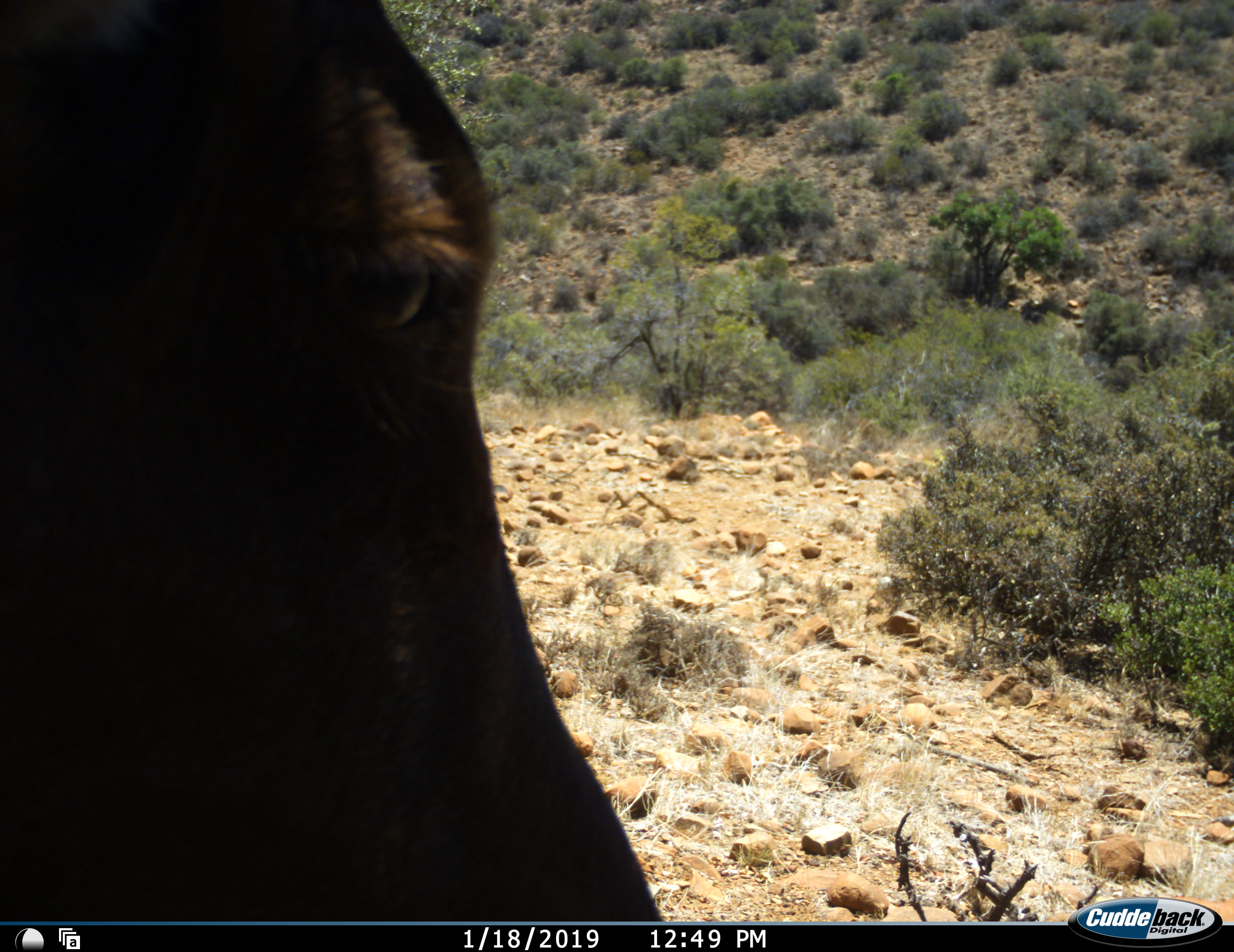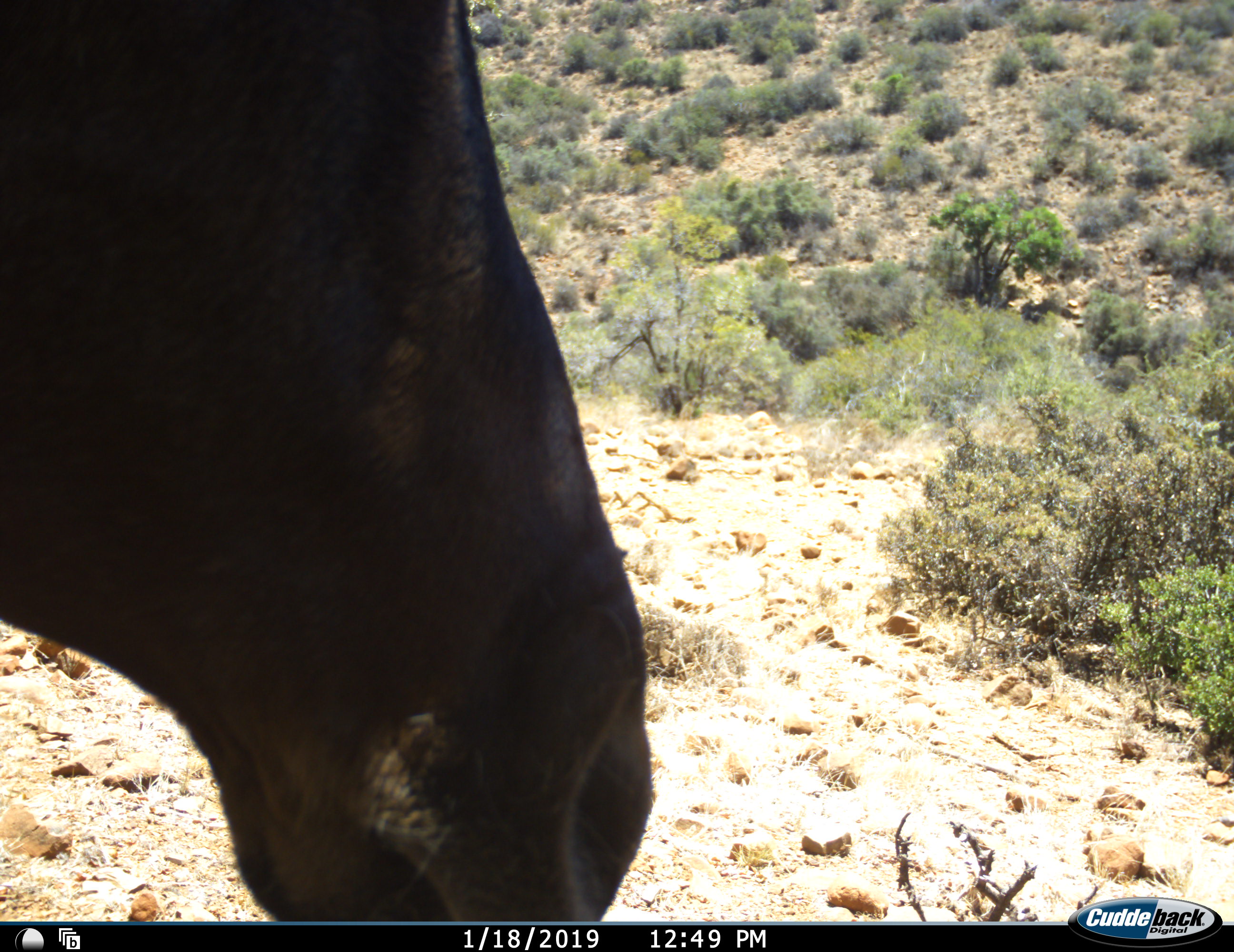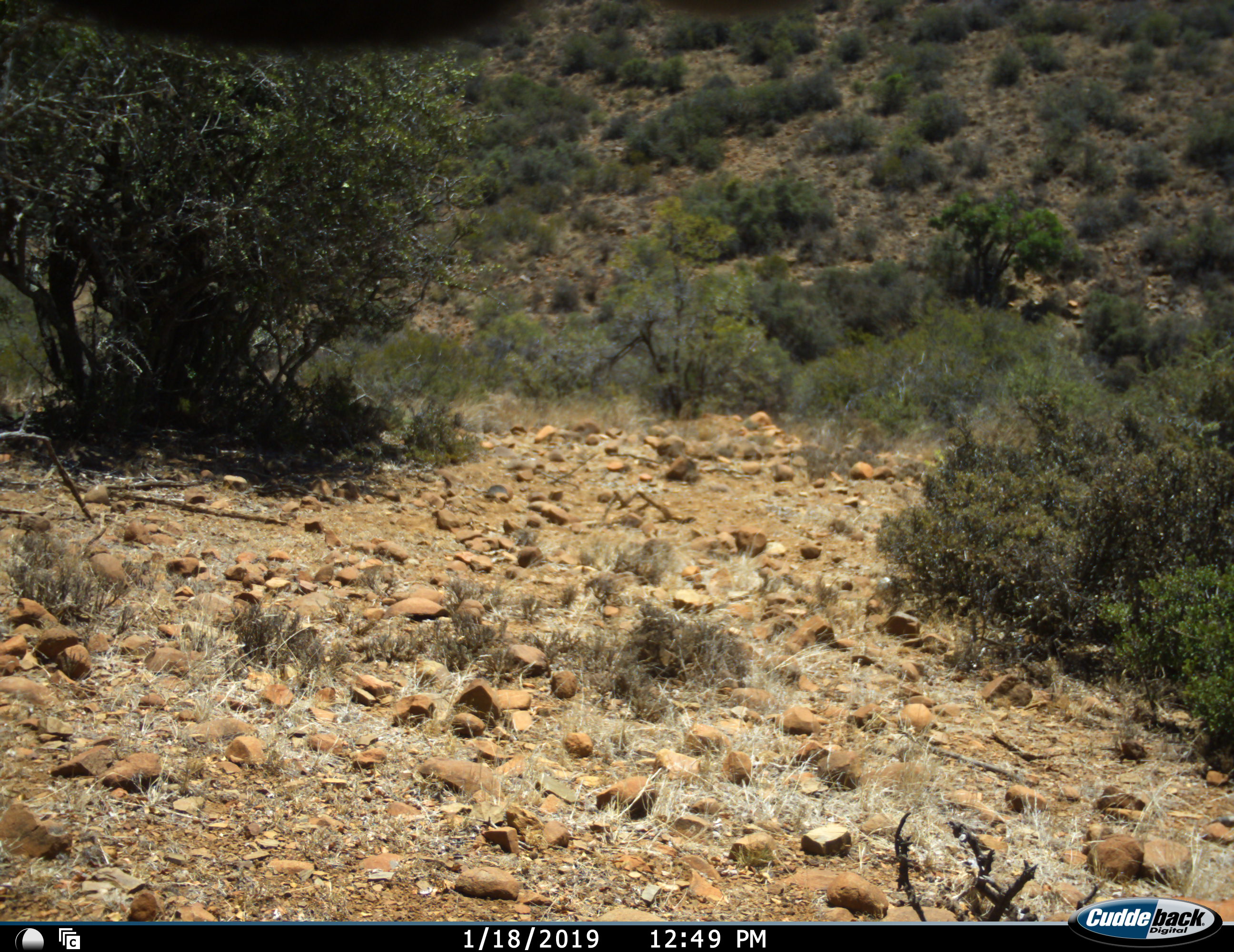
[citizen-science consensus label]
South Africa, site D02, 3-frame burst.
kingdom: Animalia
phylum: Chordata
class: Mammalia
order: Artiodactyla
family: Bovidae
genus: Alcelaphus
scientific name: Alcelaphus buselaphus caama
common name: red hartebeest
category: hartebeestred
Hartebeestred (red hartebeest) (Alcelaphus buselaphus caama), count 1. Behavior (volunteer vote fractions): standing 40%, resting 0%, moving 60%, interacting 0%. Young present (vote fraction): 0%. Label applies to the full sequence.